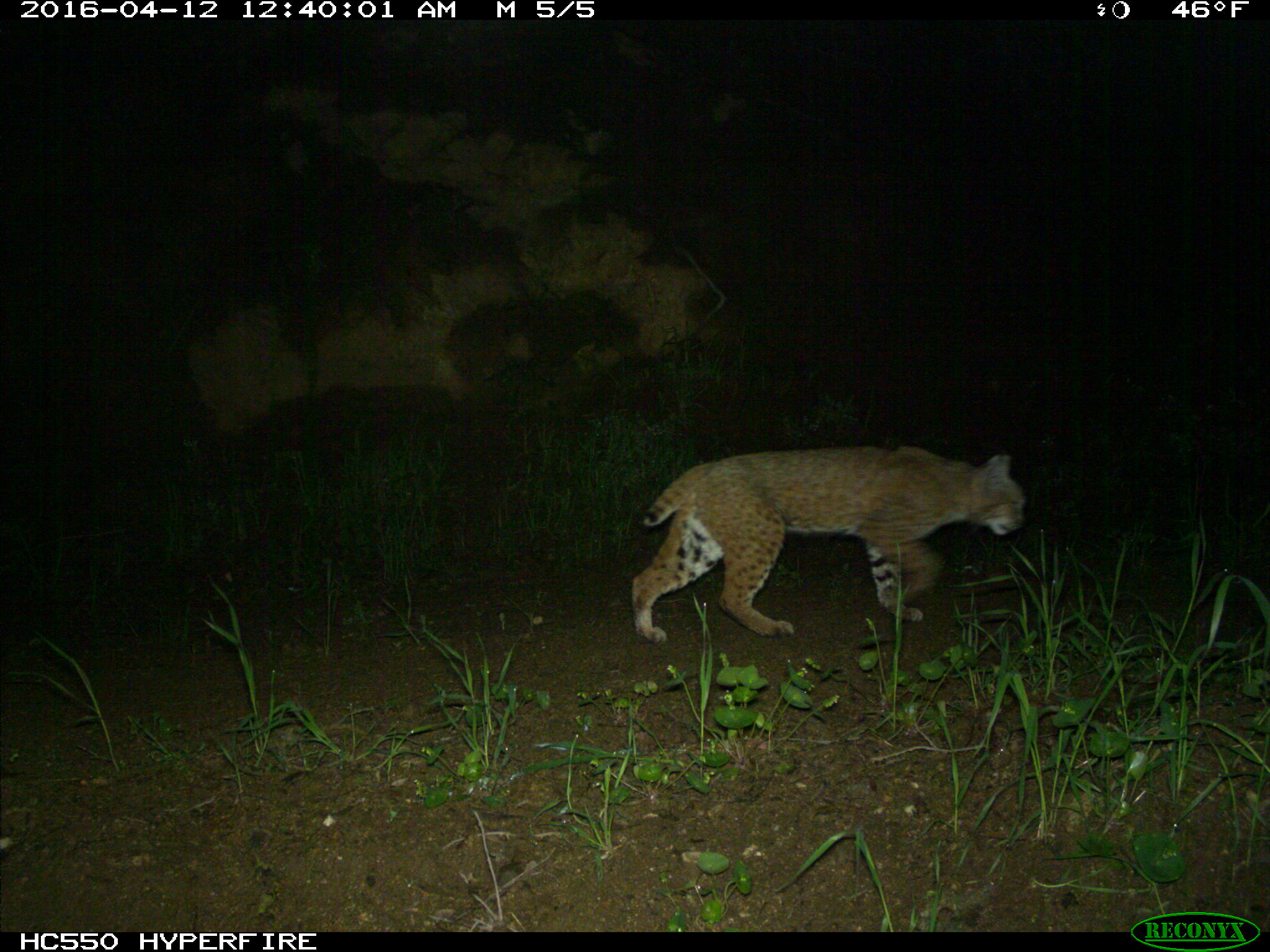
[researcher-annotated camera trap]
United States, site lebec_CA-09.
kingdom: Animalia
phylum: Chordata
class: Mammalia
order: Carnivora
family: Felidae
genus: Lynx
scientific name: Lynx rufus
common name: bobcat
Lynx rufus (bobcat).